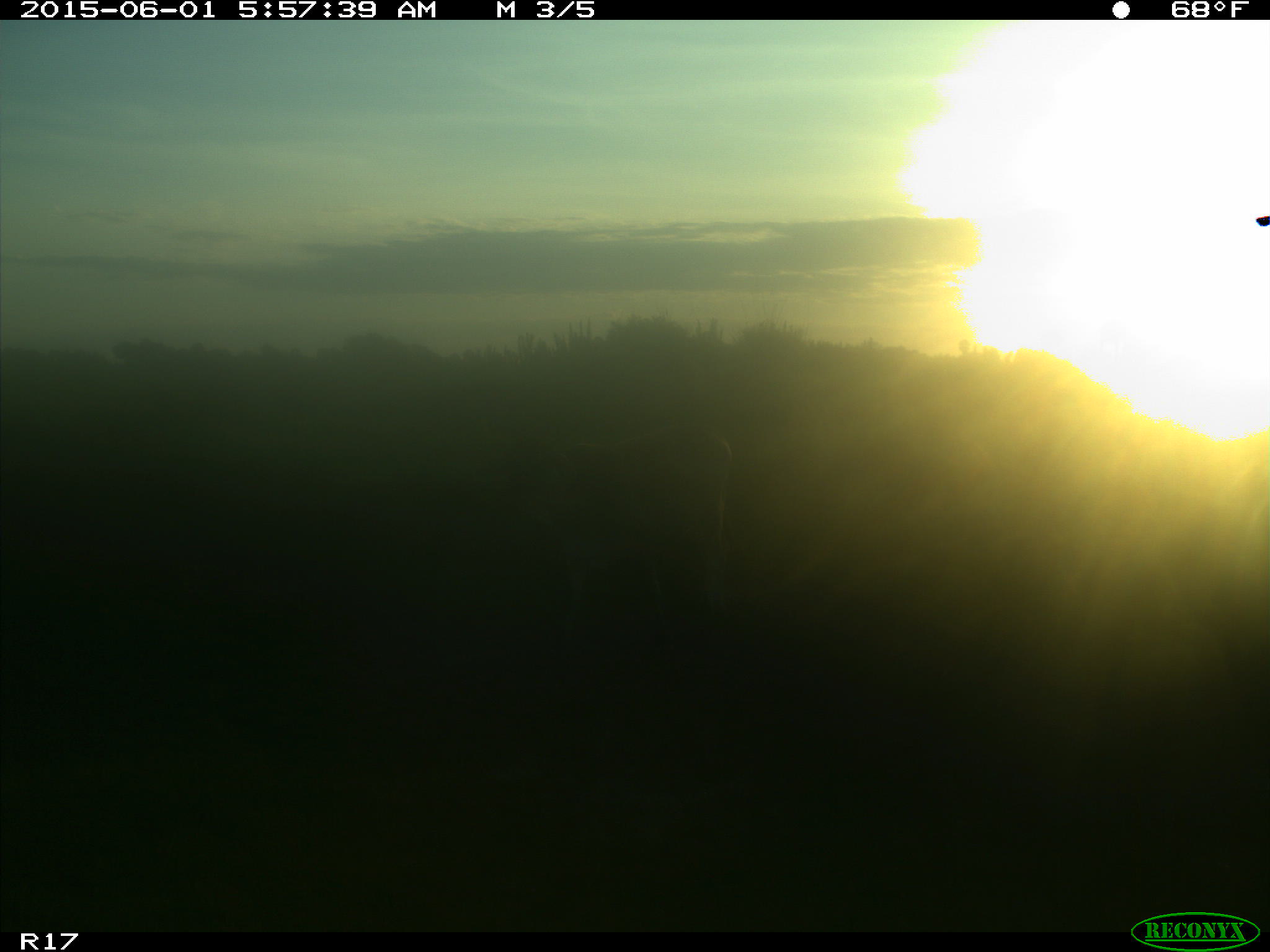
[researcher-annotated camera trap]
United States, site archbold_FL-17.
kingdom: Animalia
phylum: Chordata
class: Mammalia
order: Artiodactyla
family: Bovidae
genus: Bos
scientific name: Bos taurus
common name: domestic cow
Bos taurus (domestic cow).